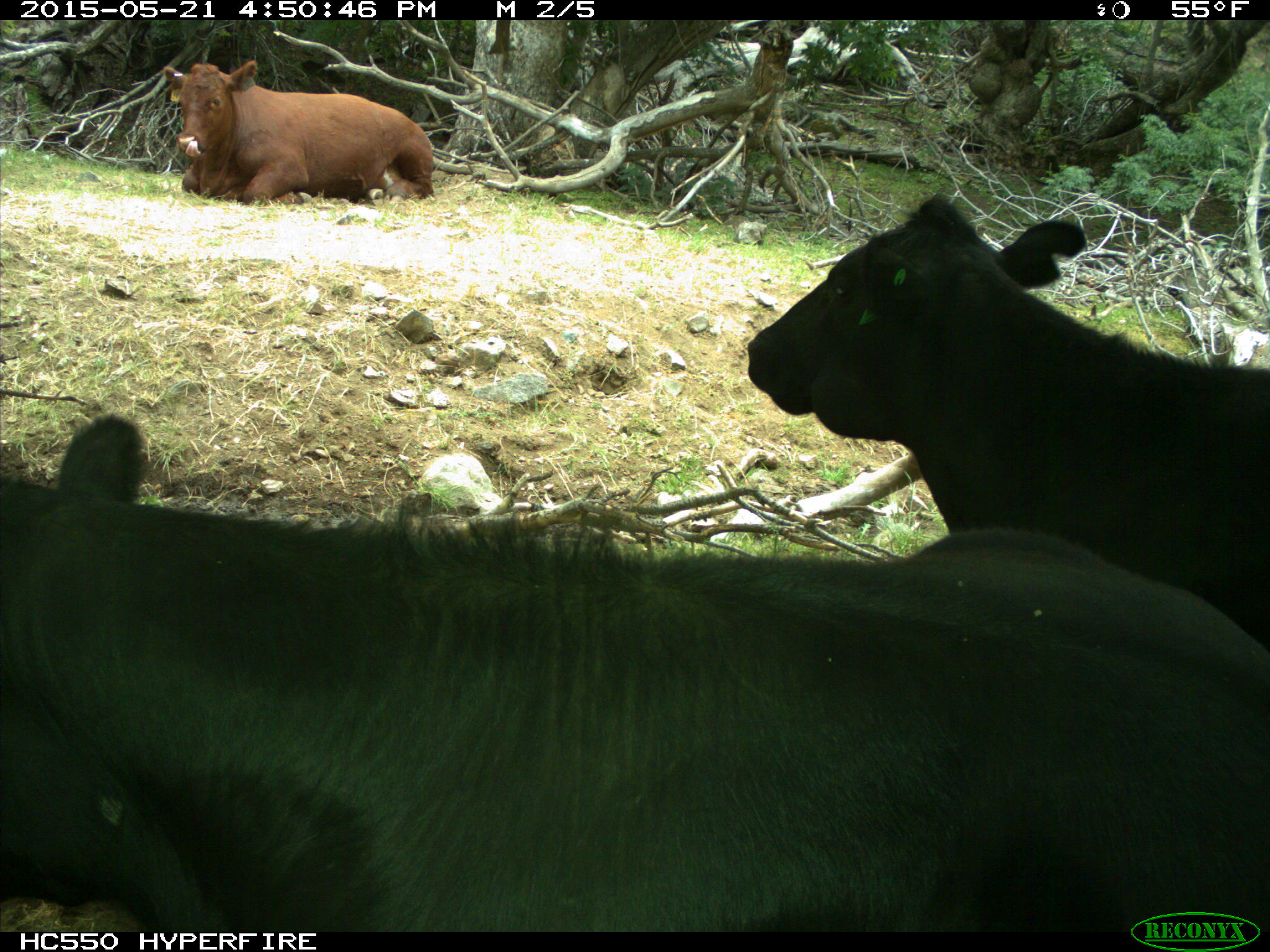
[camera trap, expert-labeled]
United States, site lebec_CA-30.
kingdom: Animalia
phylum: Chordata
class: Mammalia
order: Artiodactyla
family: Bovidae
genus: Bos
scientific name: Bos taurus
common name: domestic cow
Bos taurus (domestic cow).